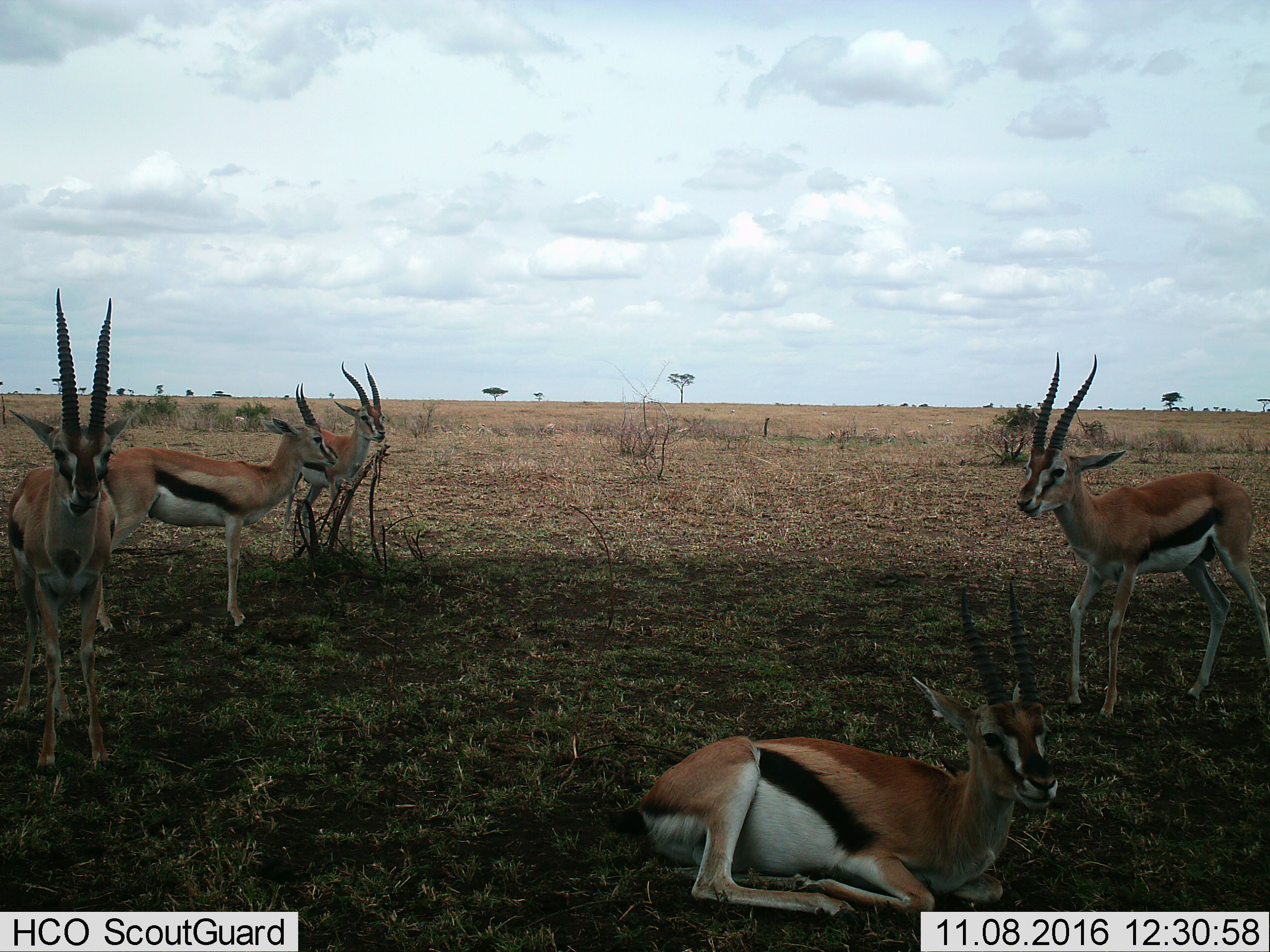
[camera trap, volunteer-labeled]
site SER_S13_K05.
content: unidentified animal